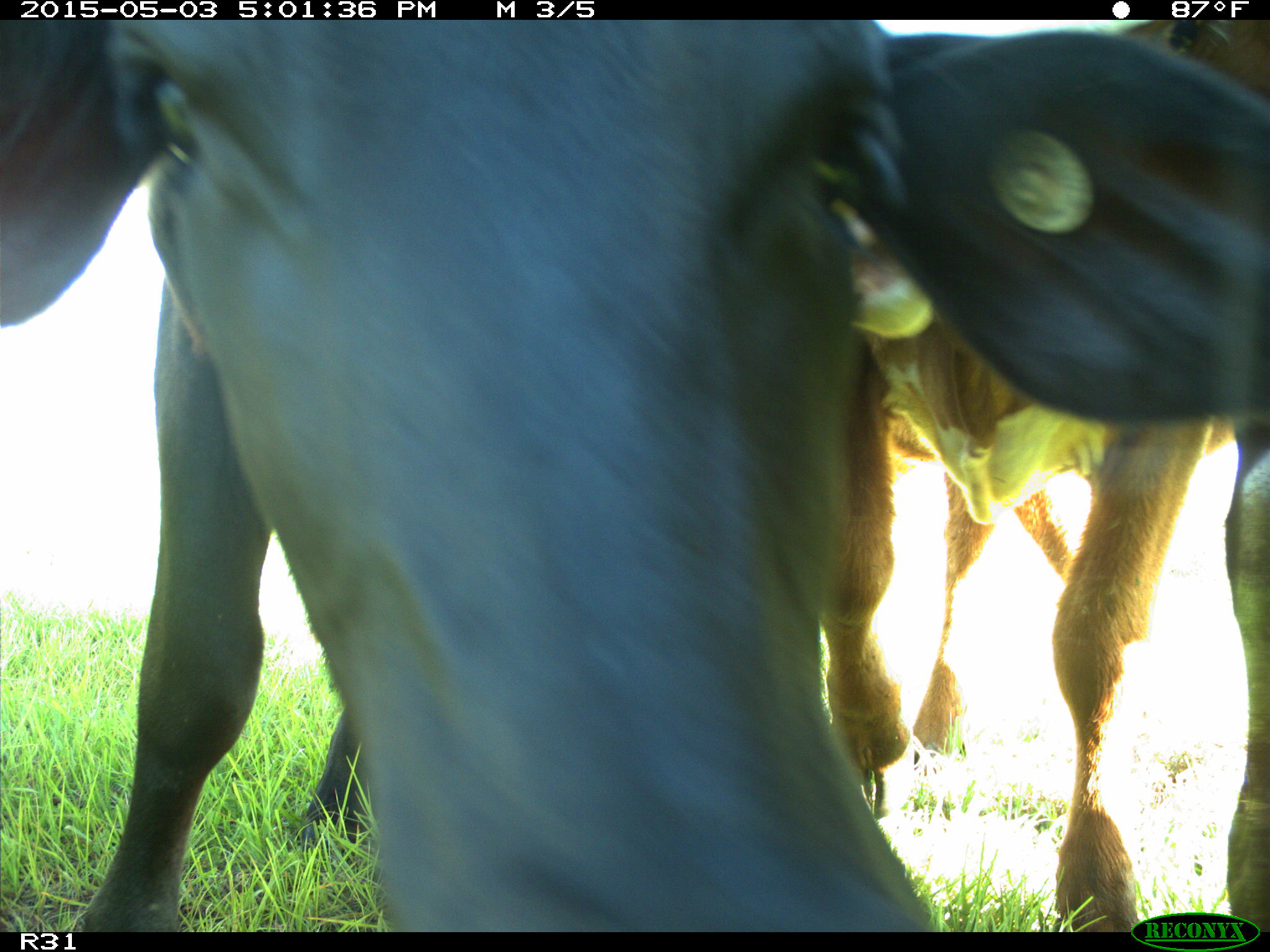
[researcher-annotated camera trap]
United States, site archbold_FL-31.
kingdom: Animalia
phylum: Chordata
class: Mammalia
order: Artiodactyla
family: Bovidae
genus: Bos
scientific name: Bos taurus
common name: domestic cow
Bos taurus (domestic cow).